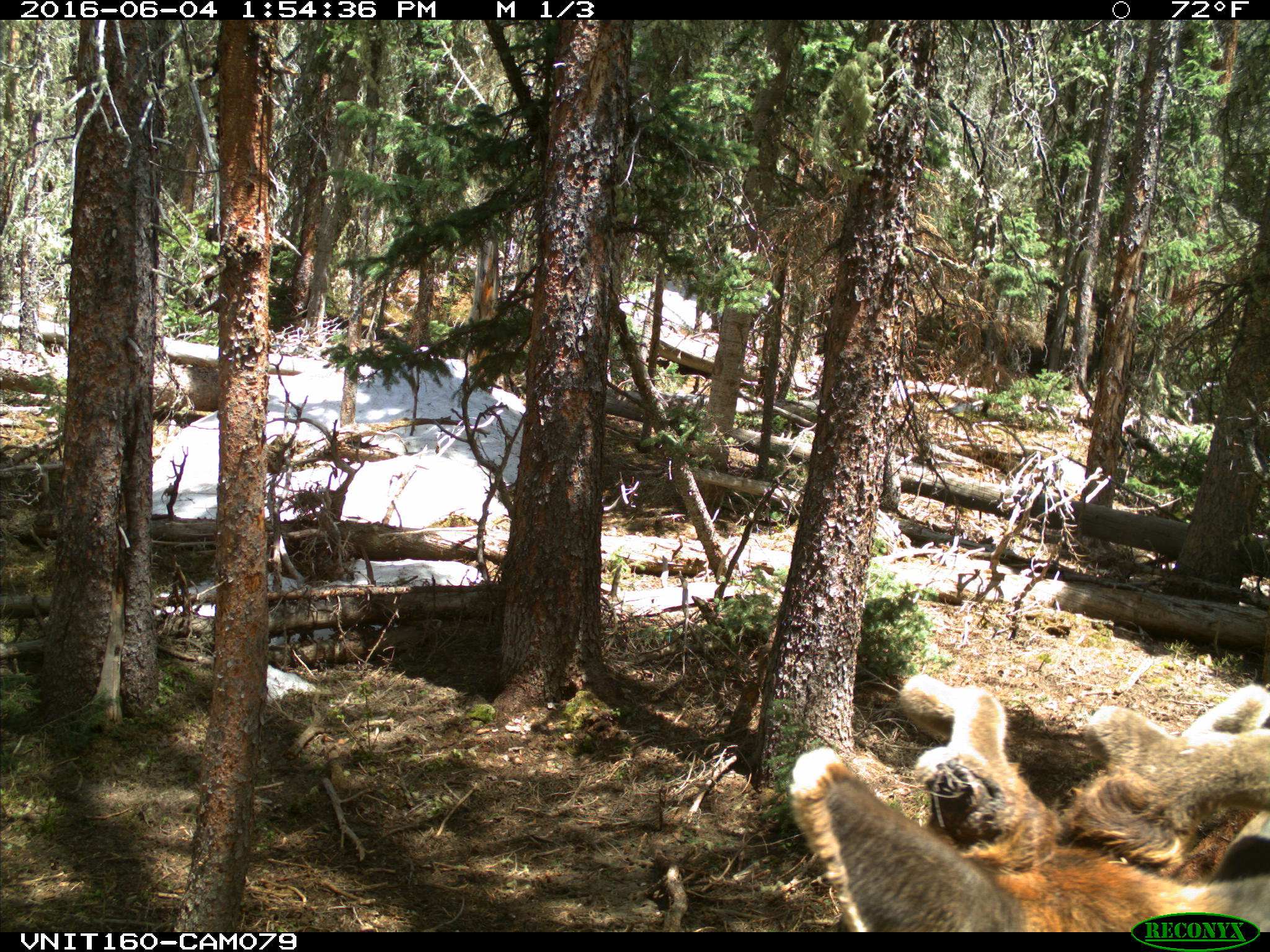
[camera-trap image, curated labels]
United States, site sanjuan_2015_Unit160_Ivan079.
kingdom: Animalia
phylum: Chordata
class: Mammalia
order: Artiodactyla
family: Cervidae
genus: Cervus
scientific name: Cervus elaphus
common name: red deer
Cervus elaphus (red deer).